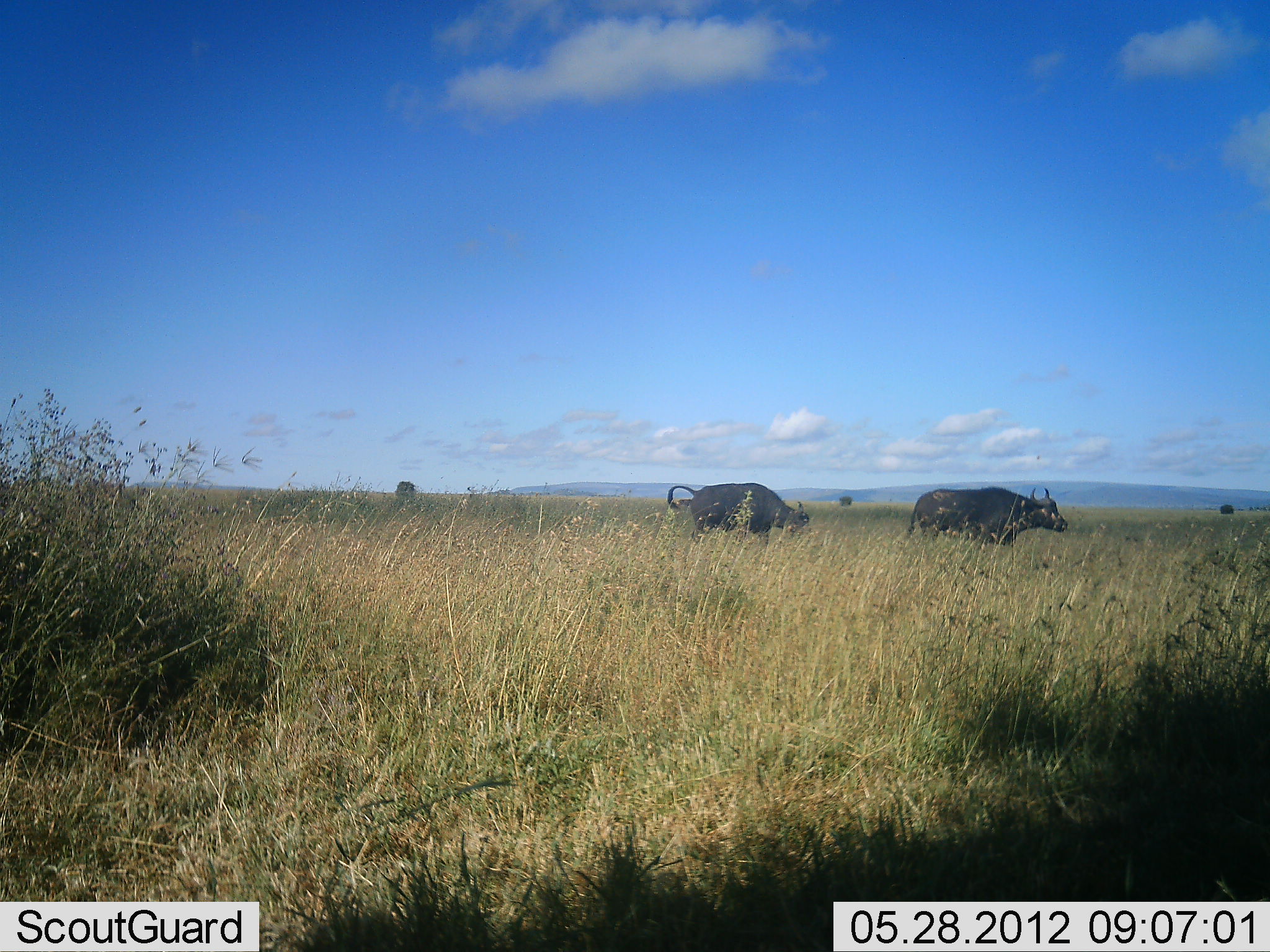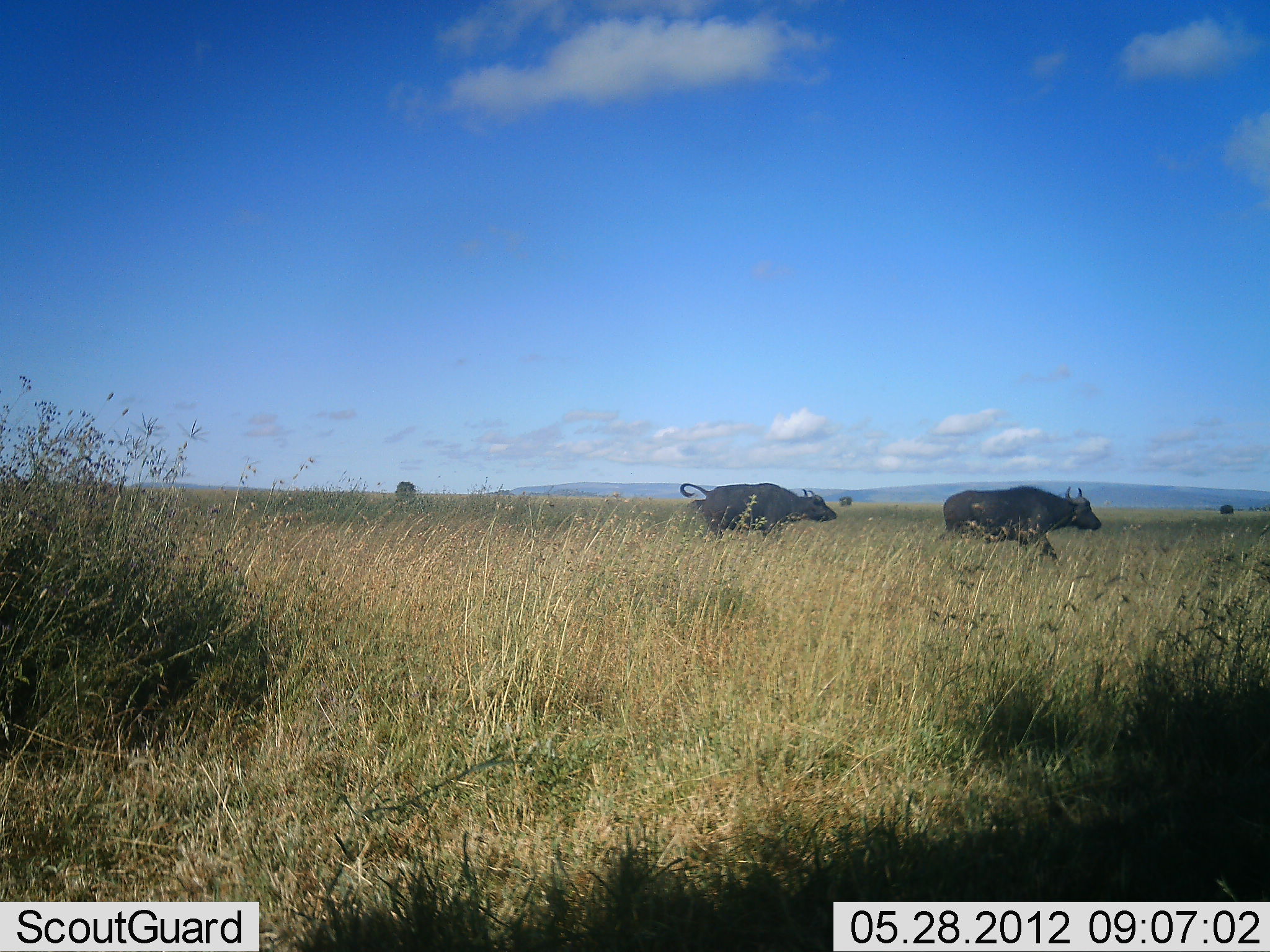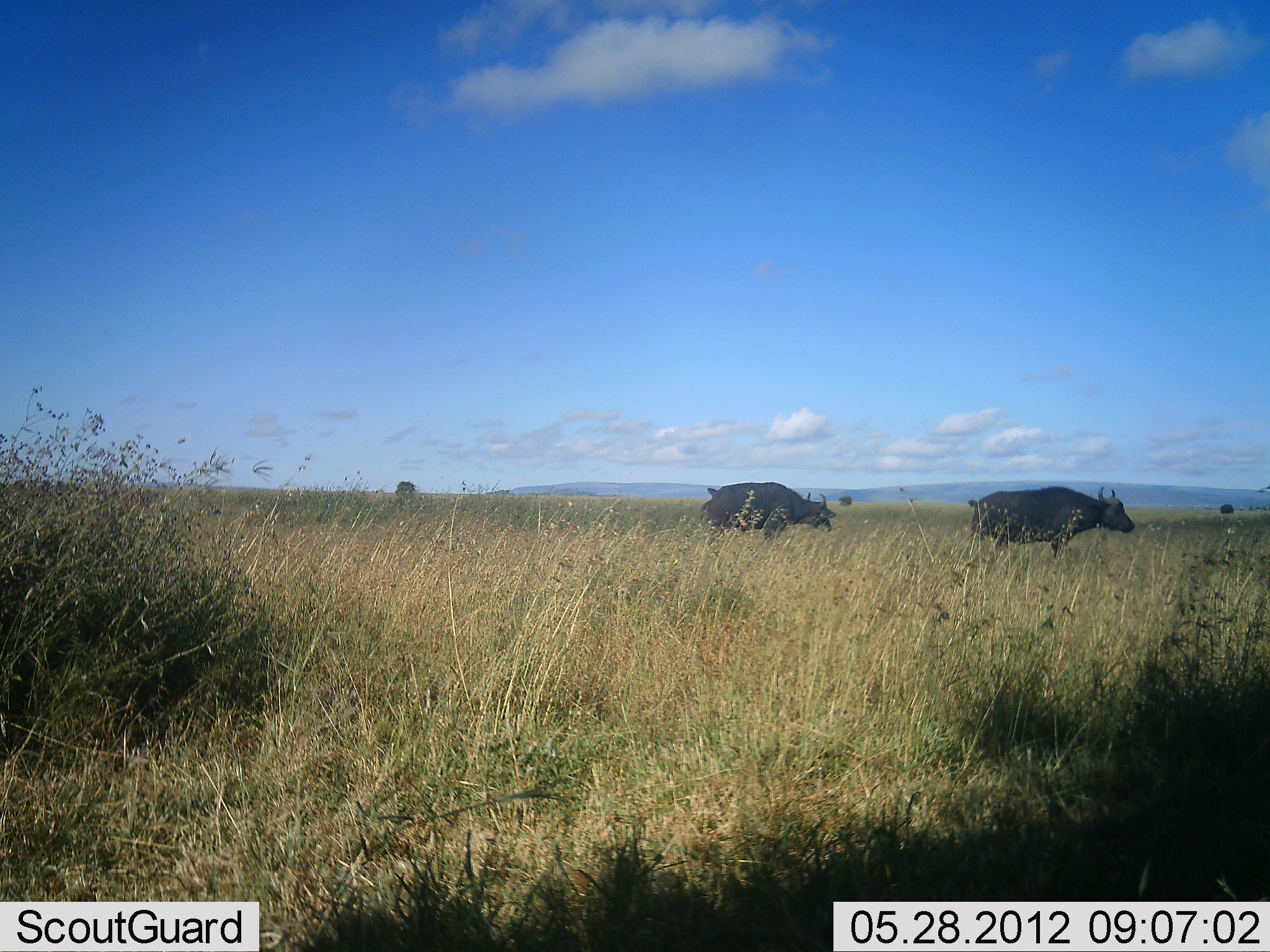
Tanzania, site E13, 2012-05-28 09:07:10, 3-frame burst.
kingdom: Animalia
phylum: Chordata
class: Mammalia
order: Artiodactyla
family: Bovidae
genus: Syncerus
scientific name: Syncerus caffer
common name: cape buffalo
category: buffalo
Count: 2.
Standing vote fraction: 70%.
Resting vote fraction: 0%.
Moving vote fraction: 20%.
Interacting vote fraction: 0%.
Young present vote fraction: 0%.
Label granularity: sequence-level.